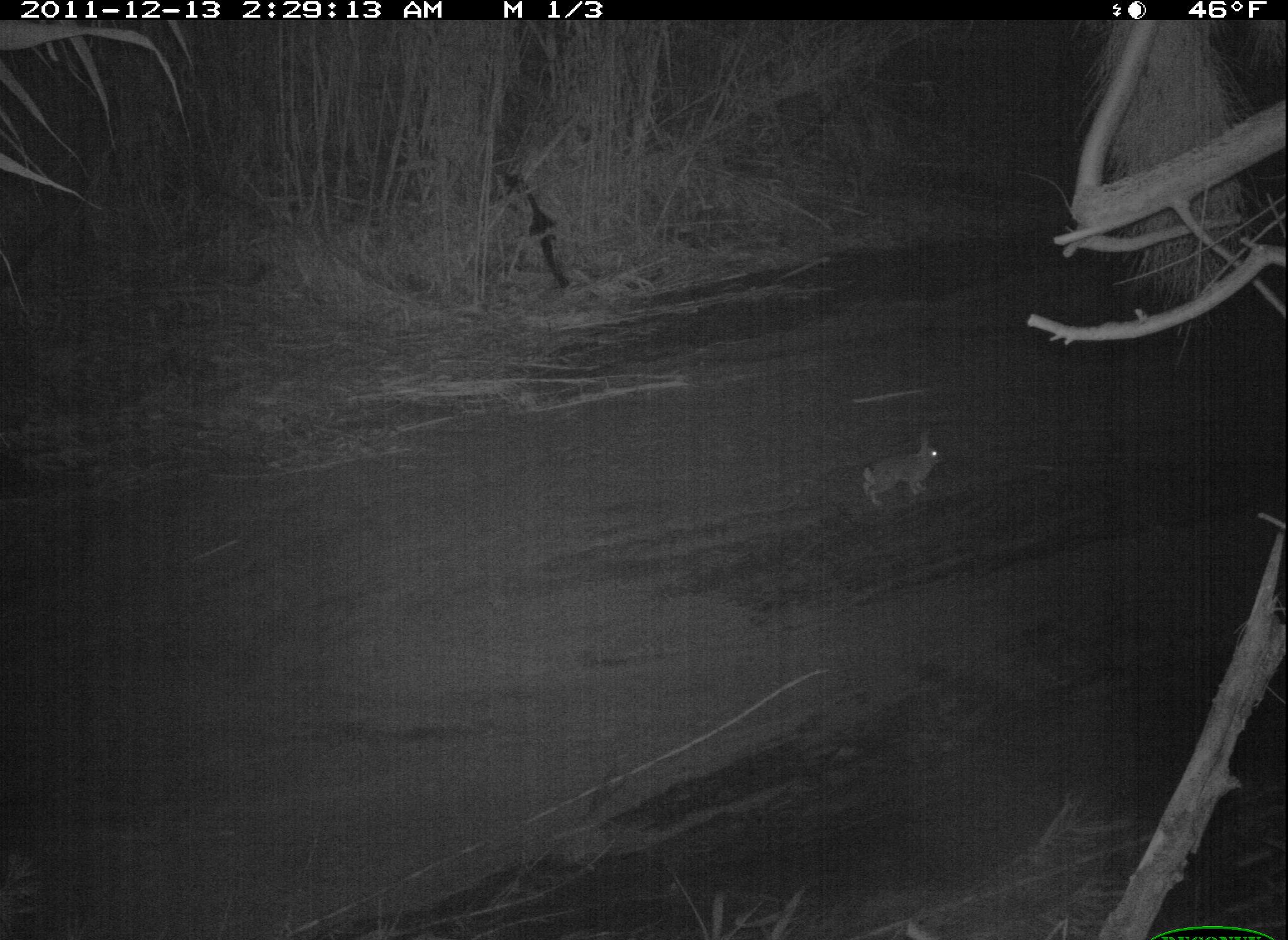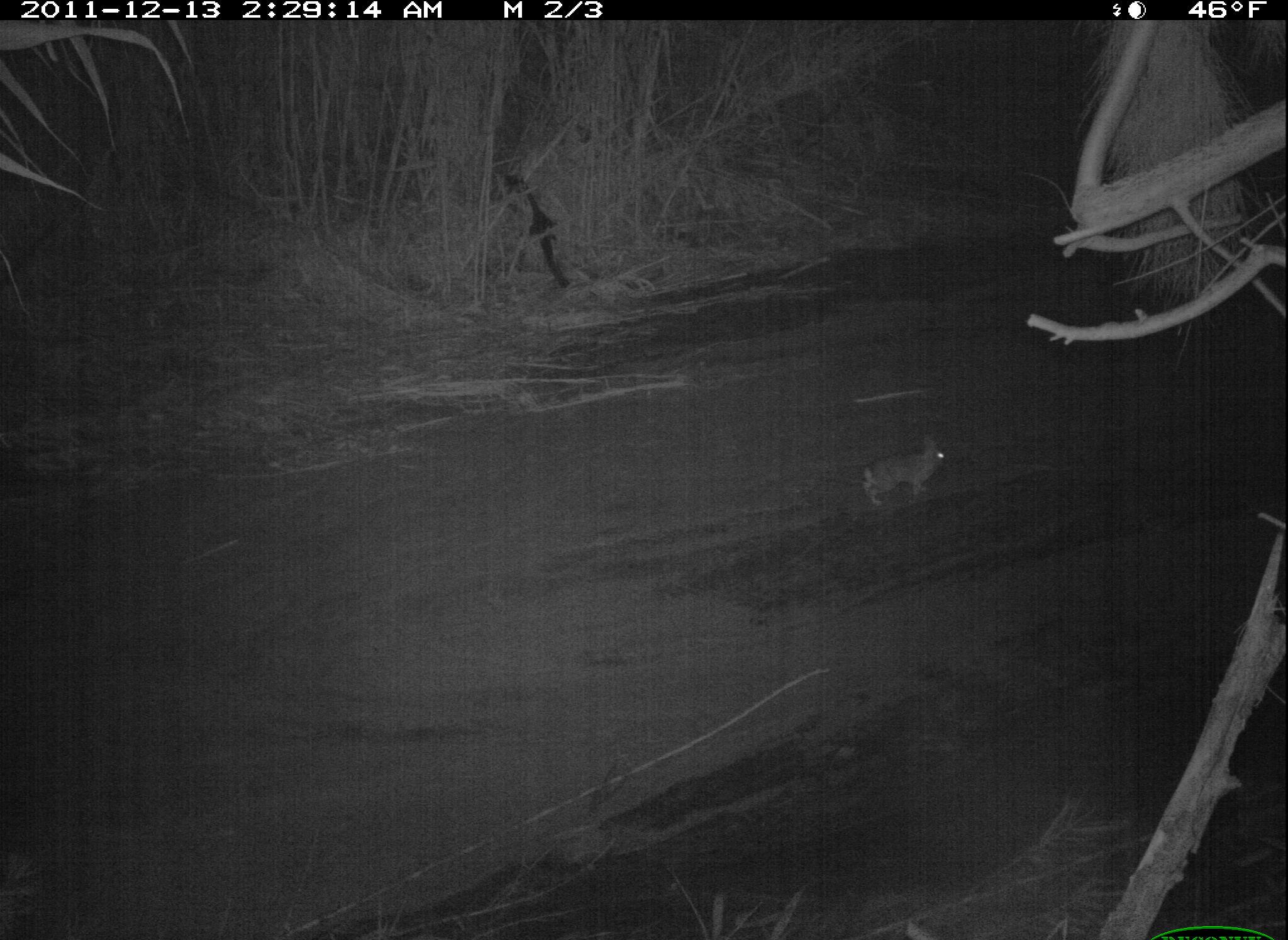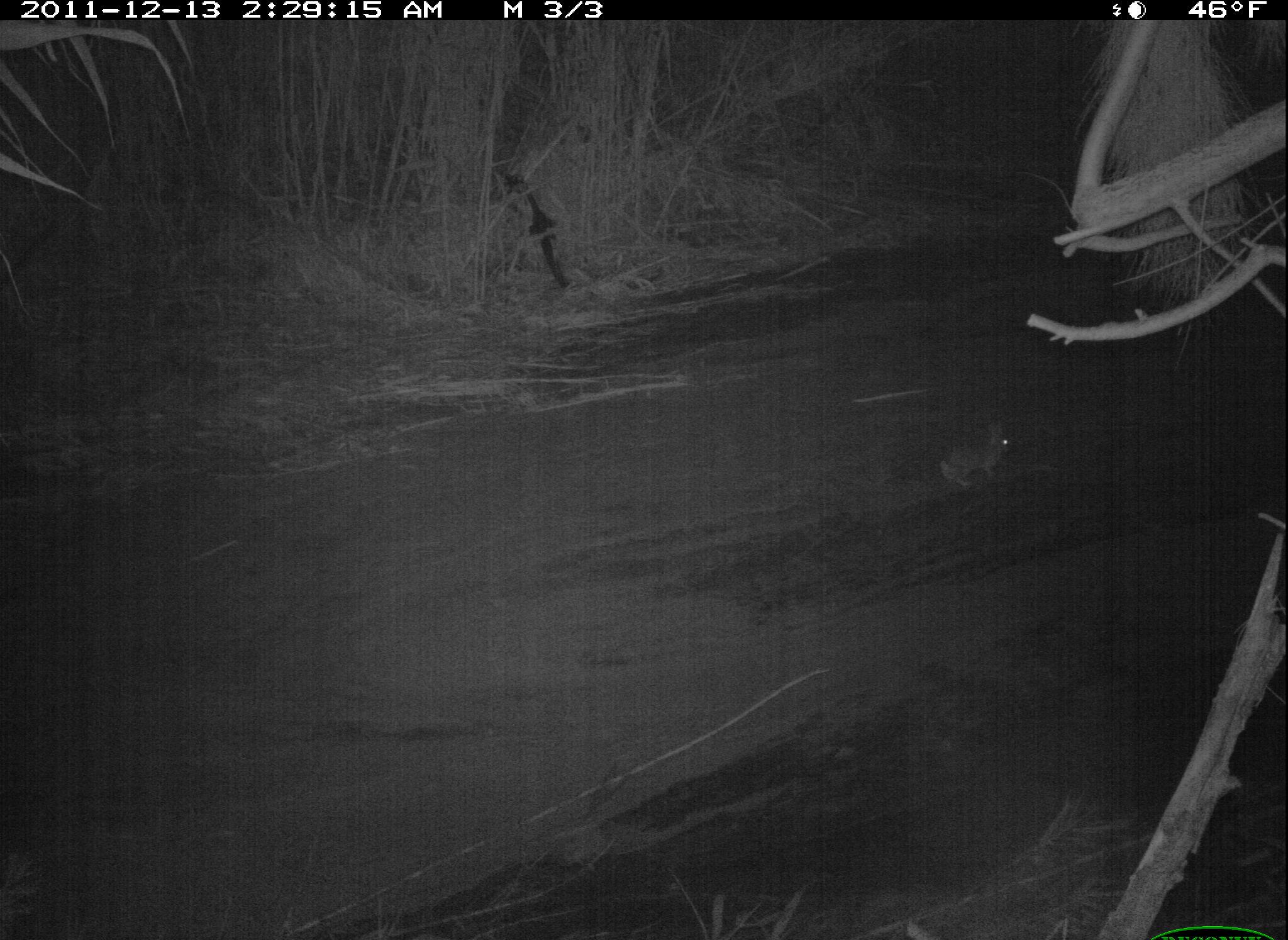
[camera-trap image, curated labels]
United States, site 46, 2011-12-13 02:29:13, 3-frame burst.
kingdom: Animalia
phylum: Chordata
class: Mammalia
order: Lagomorpha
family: Leporidae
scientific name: Leporidae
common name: rabbits and hares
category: rabbit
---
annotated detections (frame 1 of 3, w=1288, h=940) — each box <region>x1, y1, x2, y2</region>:
rabbit: <region>836, 408, 974, 535</region>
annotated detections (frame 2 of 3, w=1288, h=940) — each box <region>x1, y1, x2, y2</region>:
rabbit: <region>852, 401, 958, 520</region>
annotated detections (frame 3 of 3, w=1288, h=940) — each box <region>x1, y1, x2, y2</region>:
rabbit: <region>927, 401, 1034, 522</region>